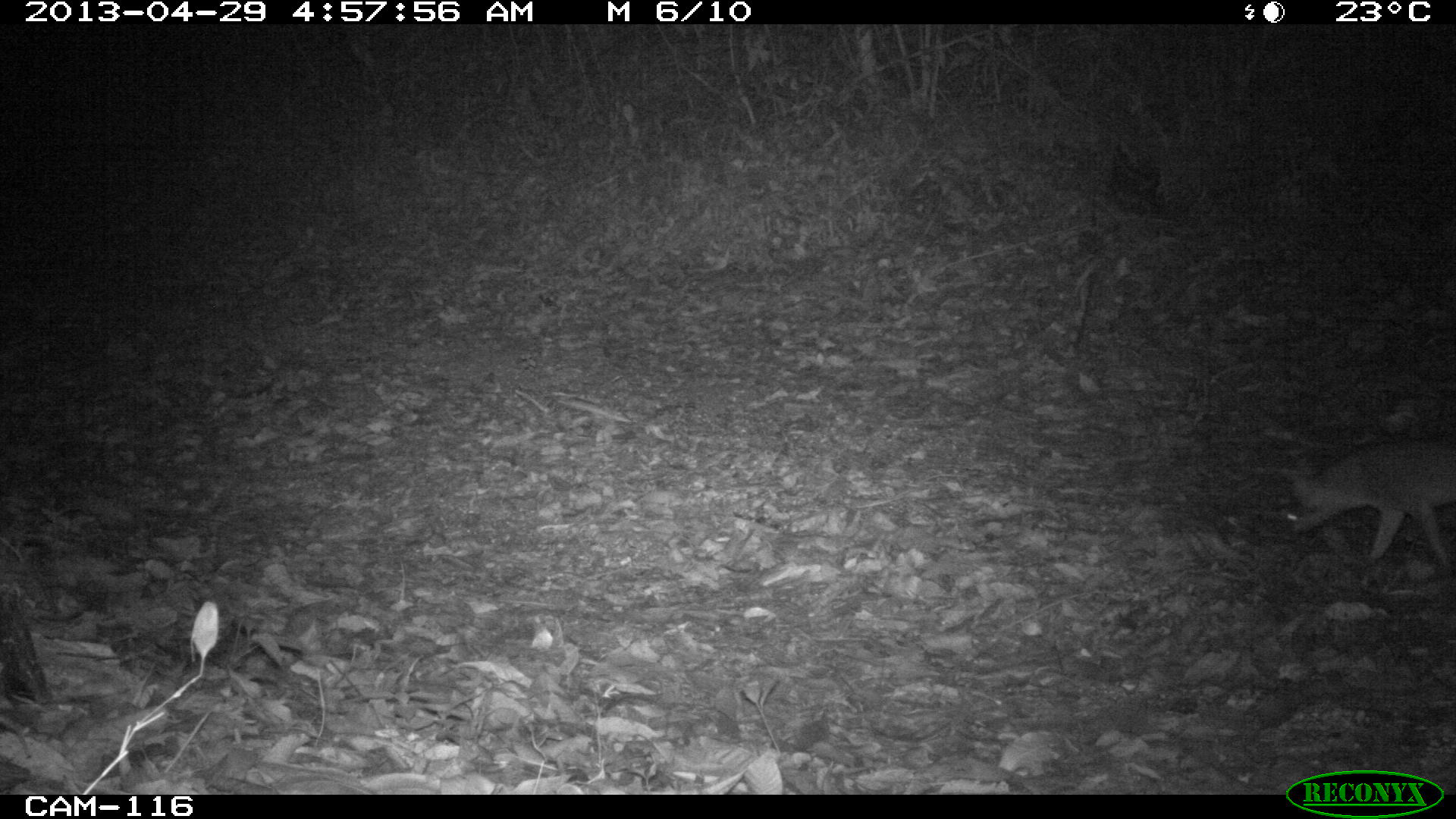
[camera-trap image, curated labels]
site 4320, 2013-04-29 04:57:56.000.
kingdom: Animalia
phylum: Chordata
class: Mammalia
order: Carnivora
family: Canidae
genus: Urocyon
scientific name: Urocyon cinereoargenteus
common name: gray fox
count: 1